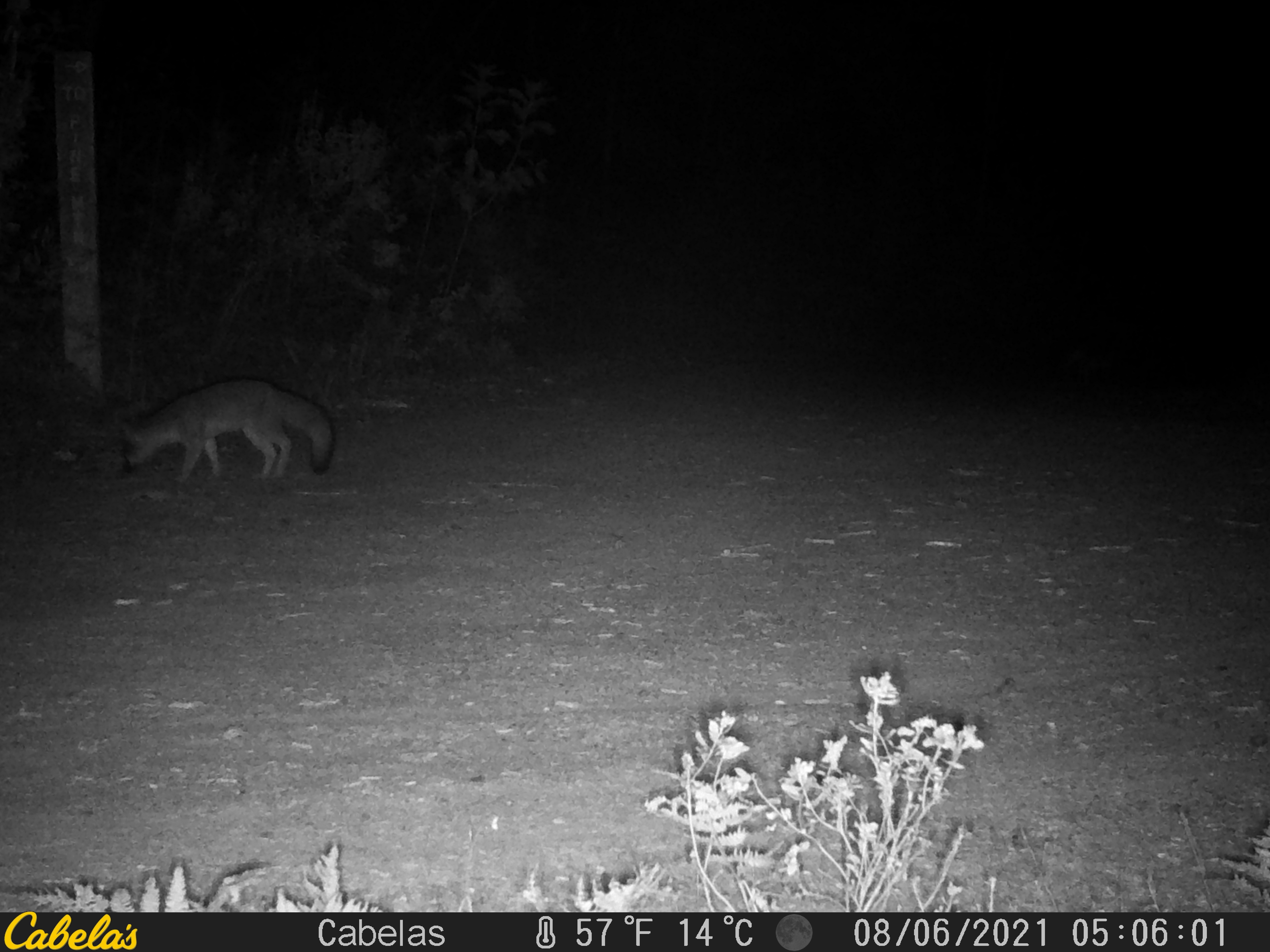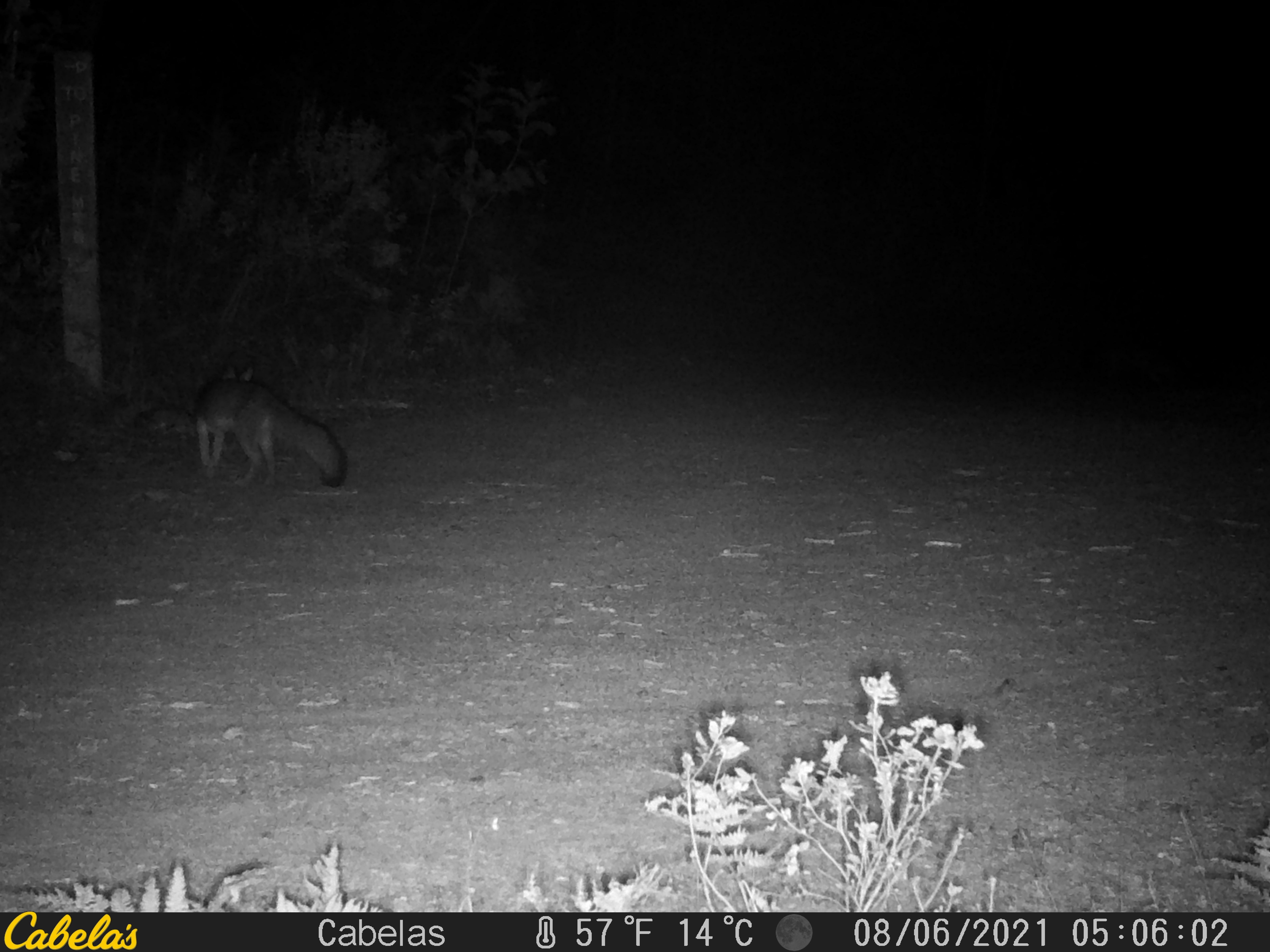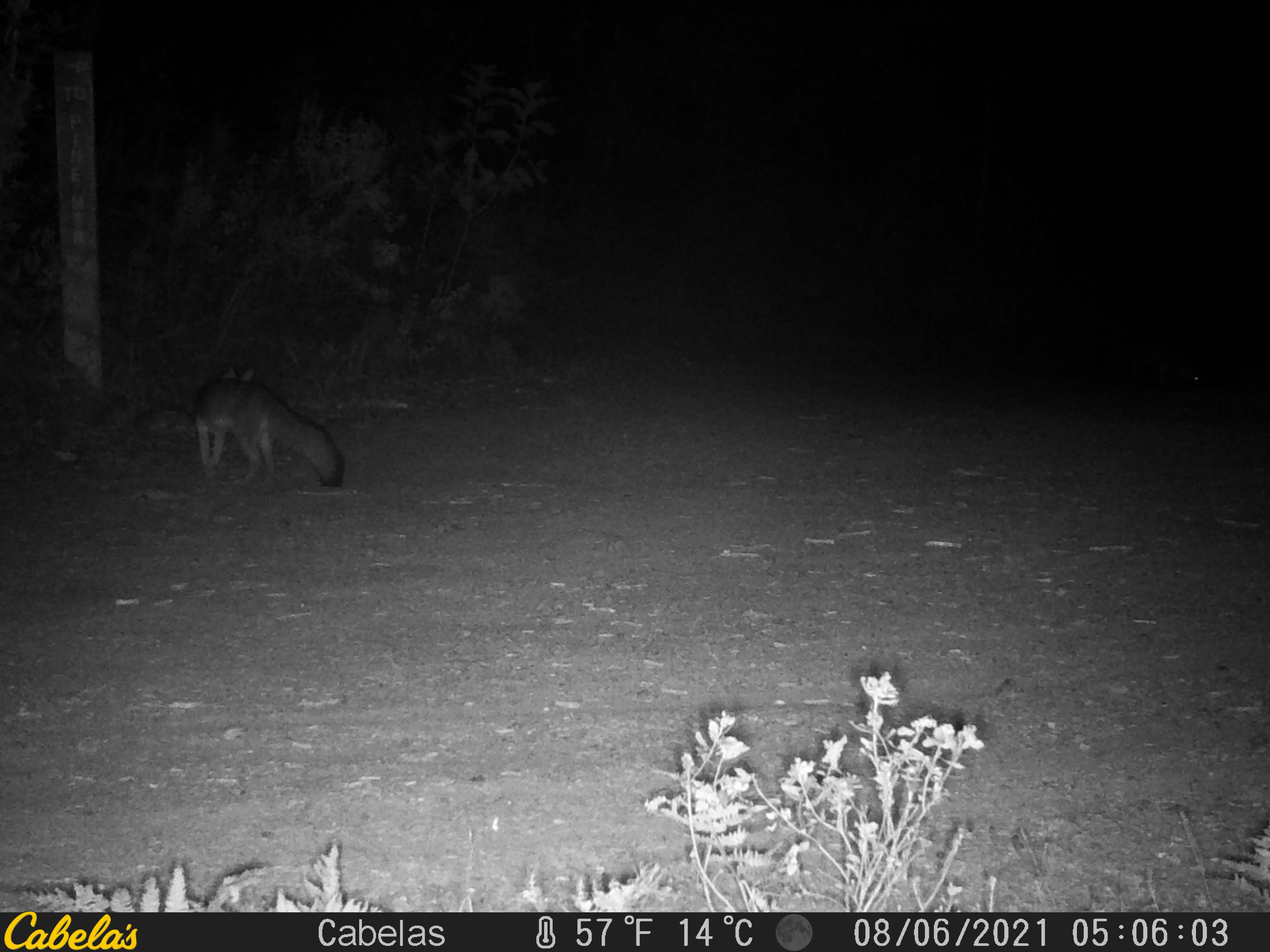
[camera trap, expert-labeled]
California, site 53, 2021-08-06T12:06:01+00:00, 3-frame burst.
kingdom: Animalia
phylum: Chordata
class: Mammalia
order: Carnivora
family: Canidae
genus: Urocyon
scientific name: Urocyon cinereoargenteus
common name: gray fox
Gray fox (Urocyon cinereoargenteus).